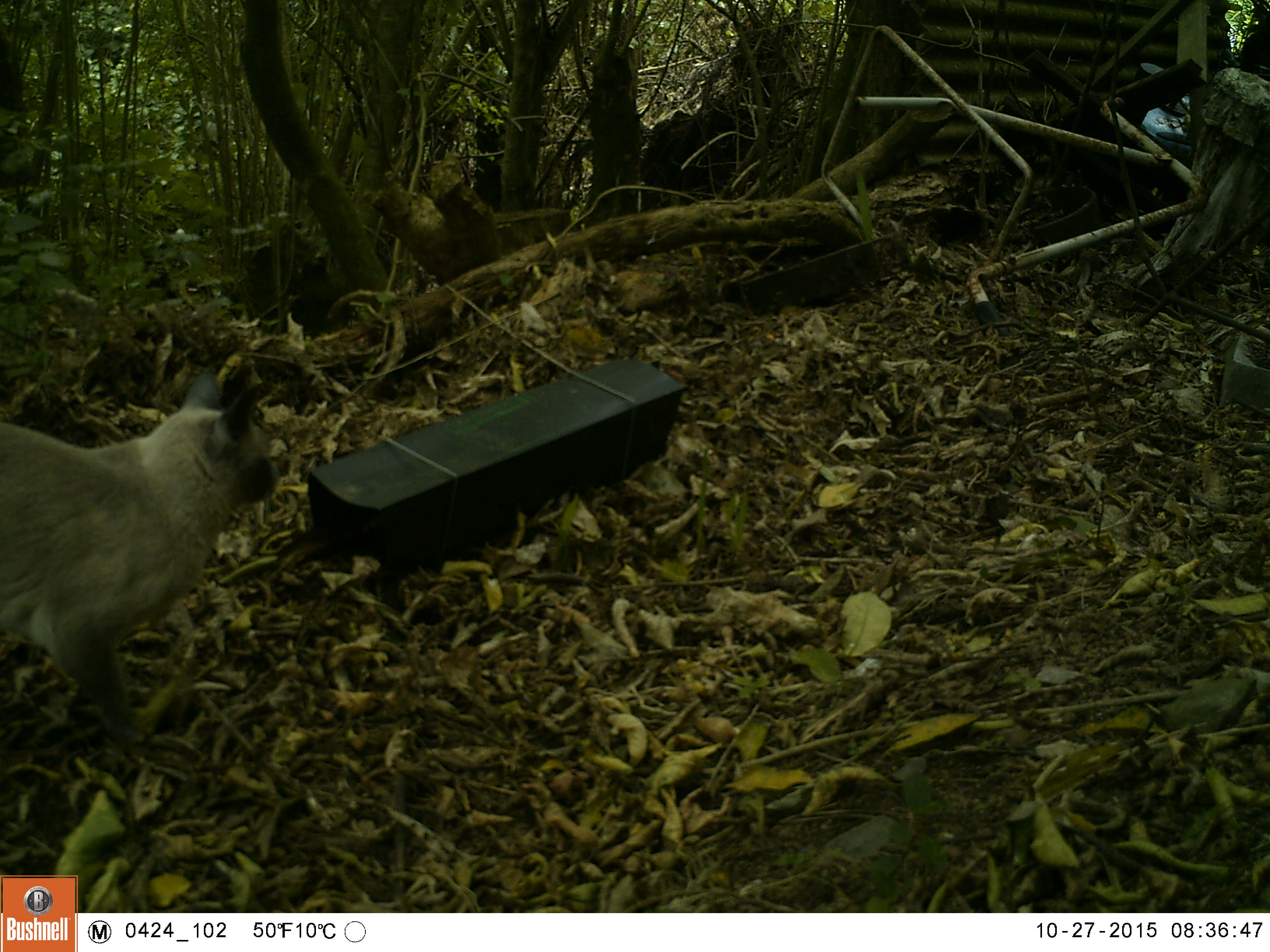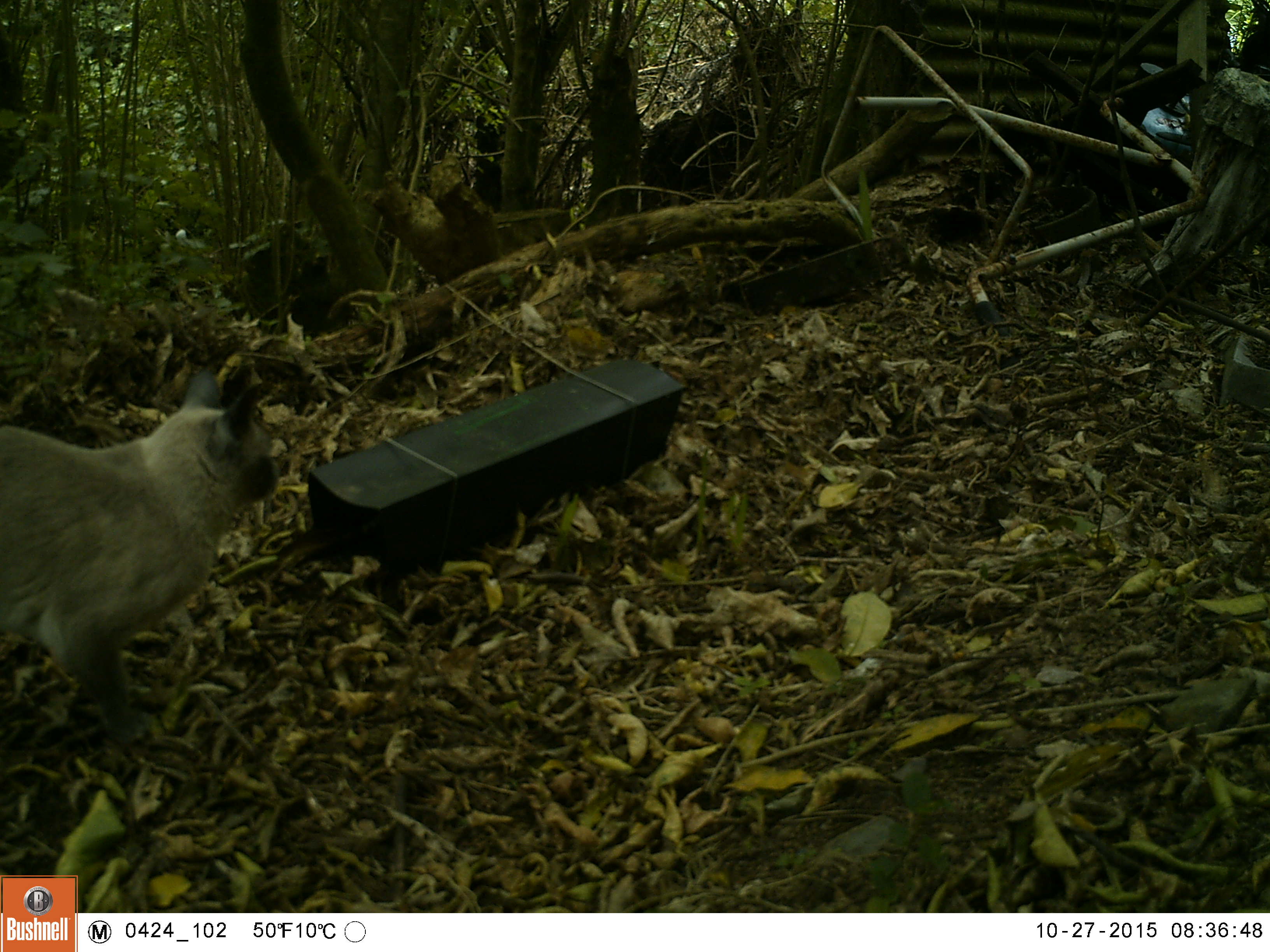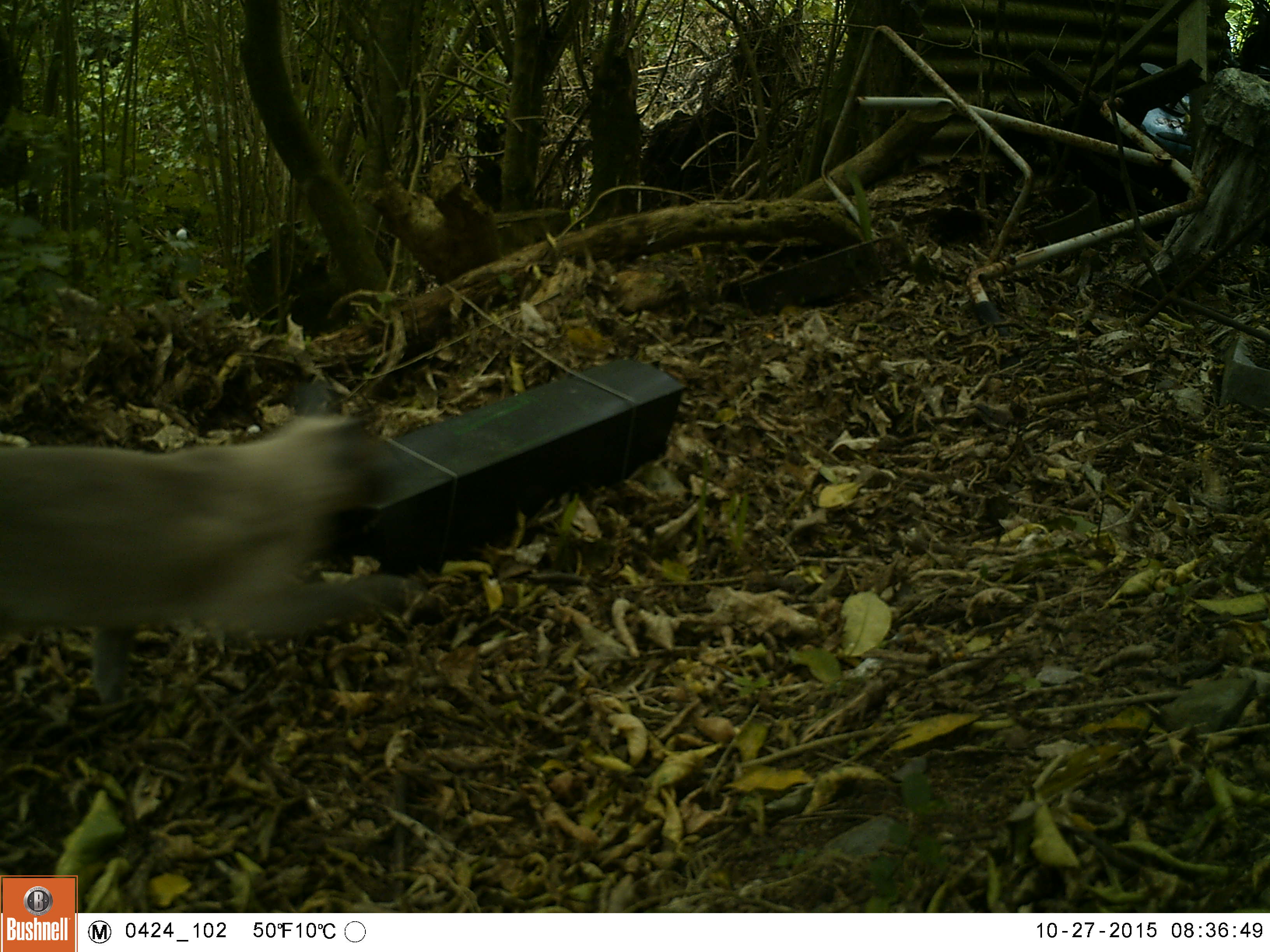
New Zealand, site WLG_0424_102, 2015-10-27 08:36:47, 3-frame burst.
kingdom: Animalia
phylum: Chordata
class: Mammalia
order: Carnivora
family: Felidae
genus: Felis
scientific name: Felis catus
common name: domestic cat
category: cat